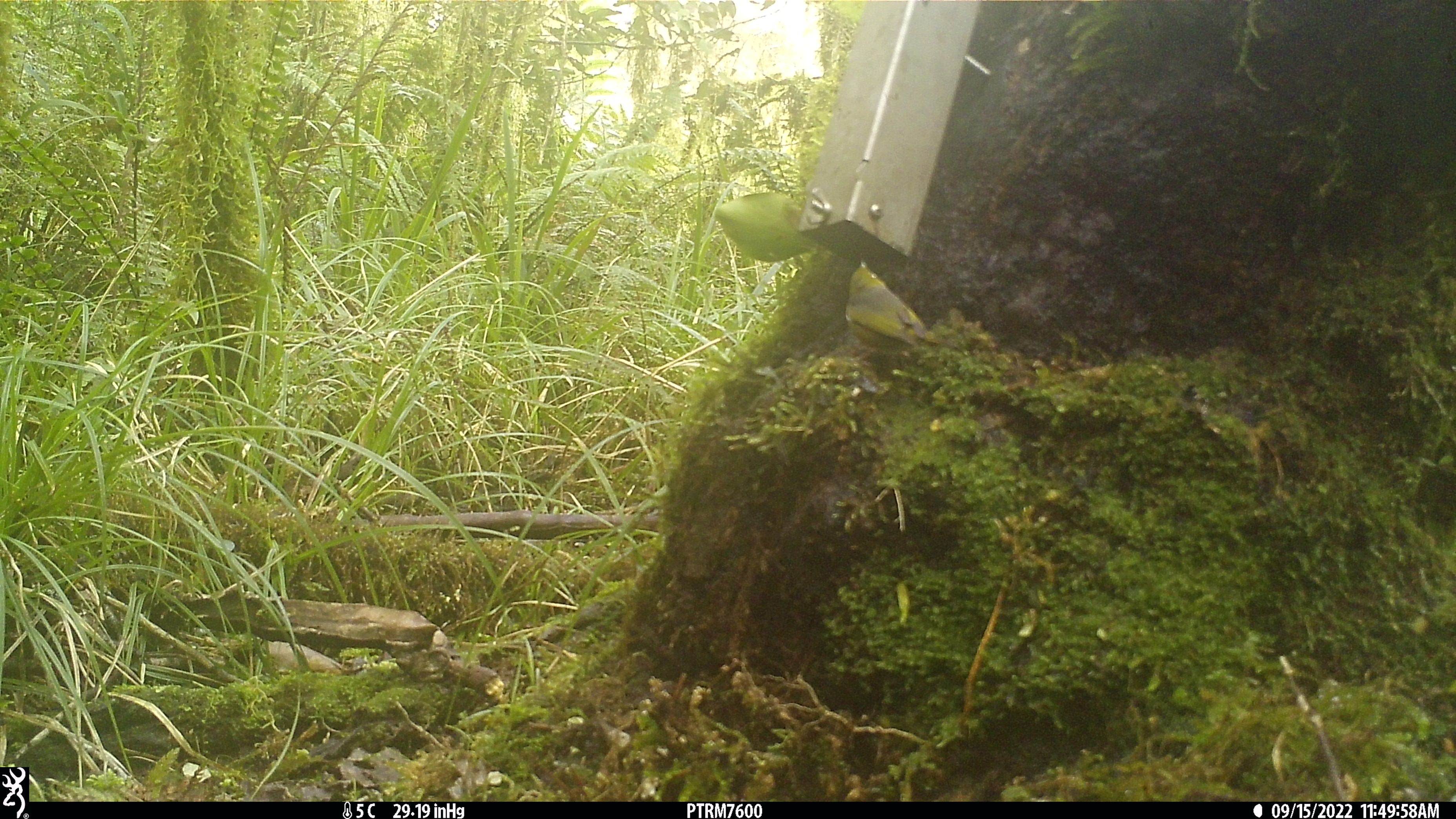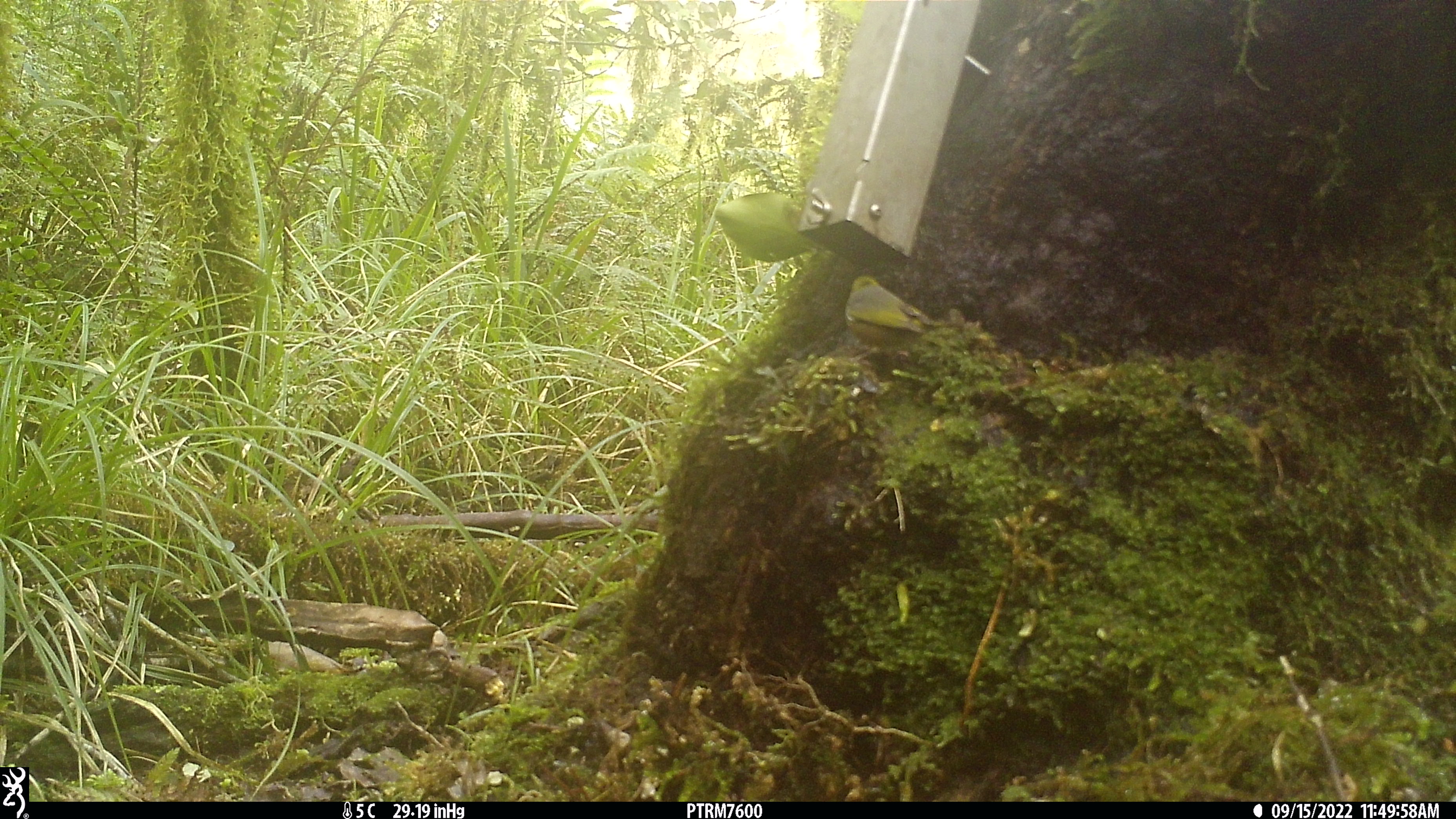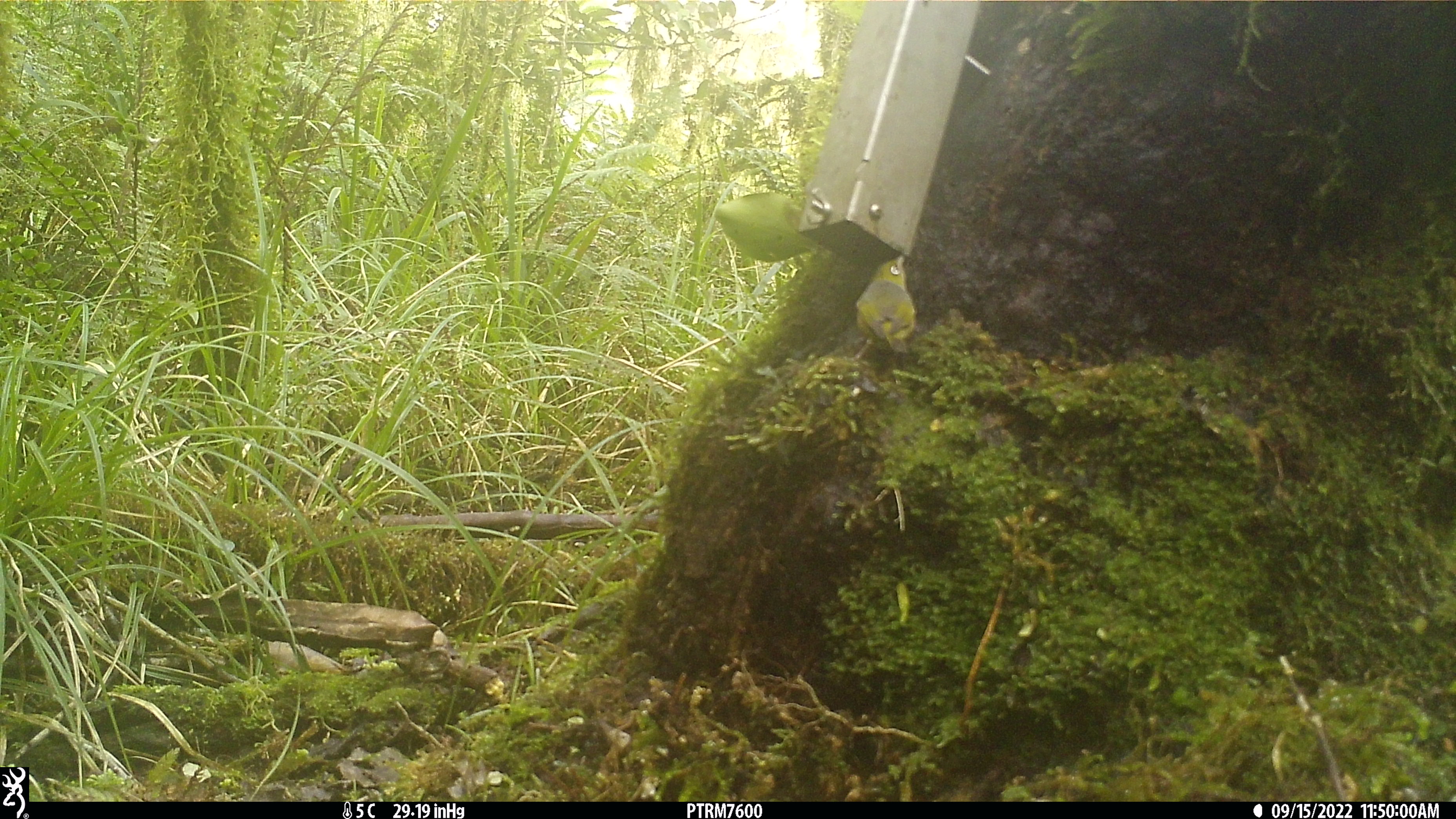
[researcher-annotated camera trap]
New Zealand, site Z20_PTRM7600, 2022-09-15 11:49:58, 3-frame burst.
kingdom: Animalia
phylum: Chordata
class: Aves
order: Passeriformes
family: Zosteropidae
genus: Zosterops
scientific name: Zosterops lateralis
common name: silvereye